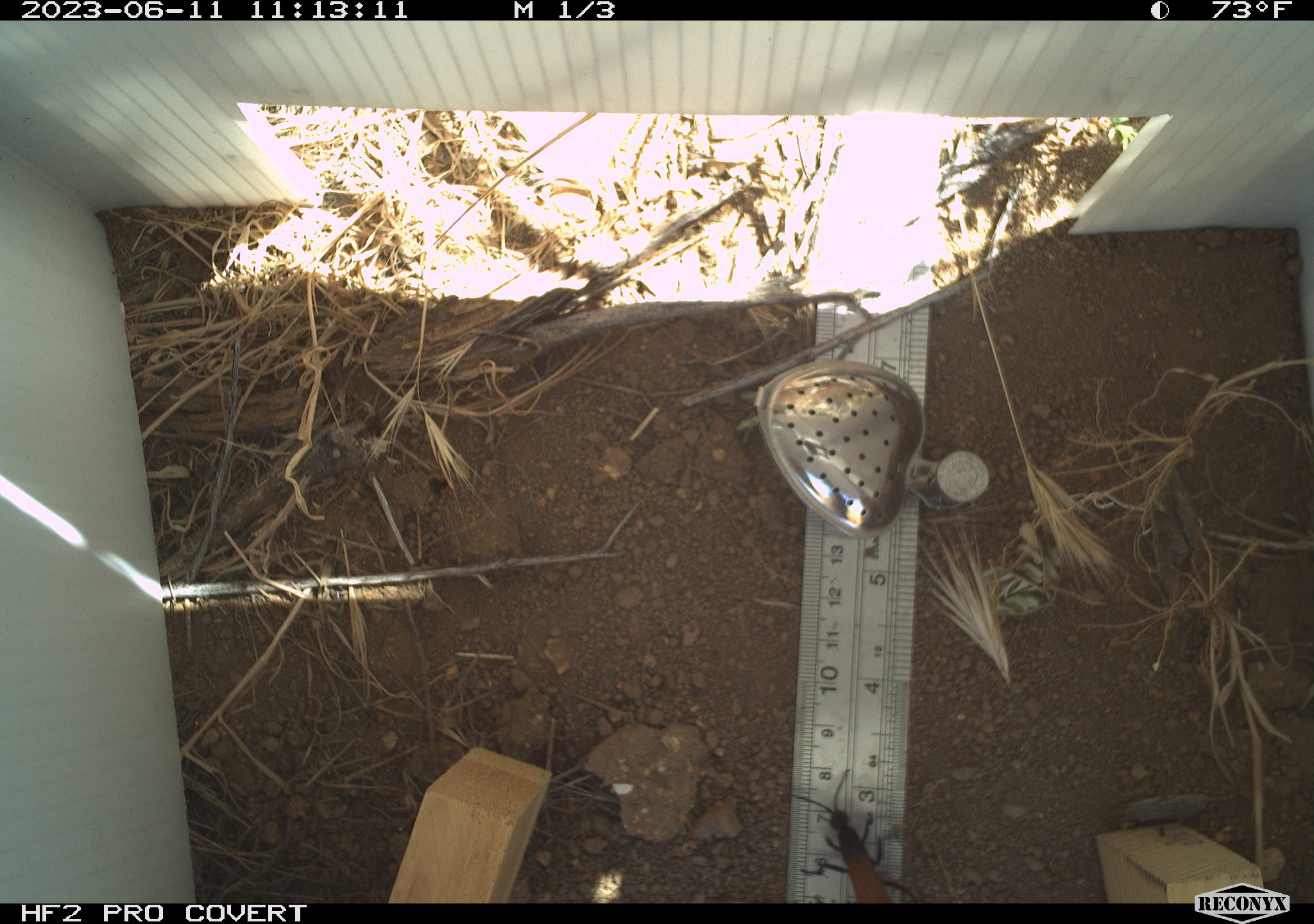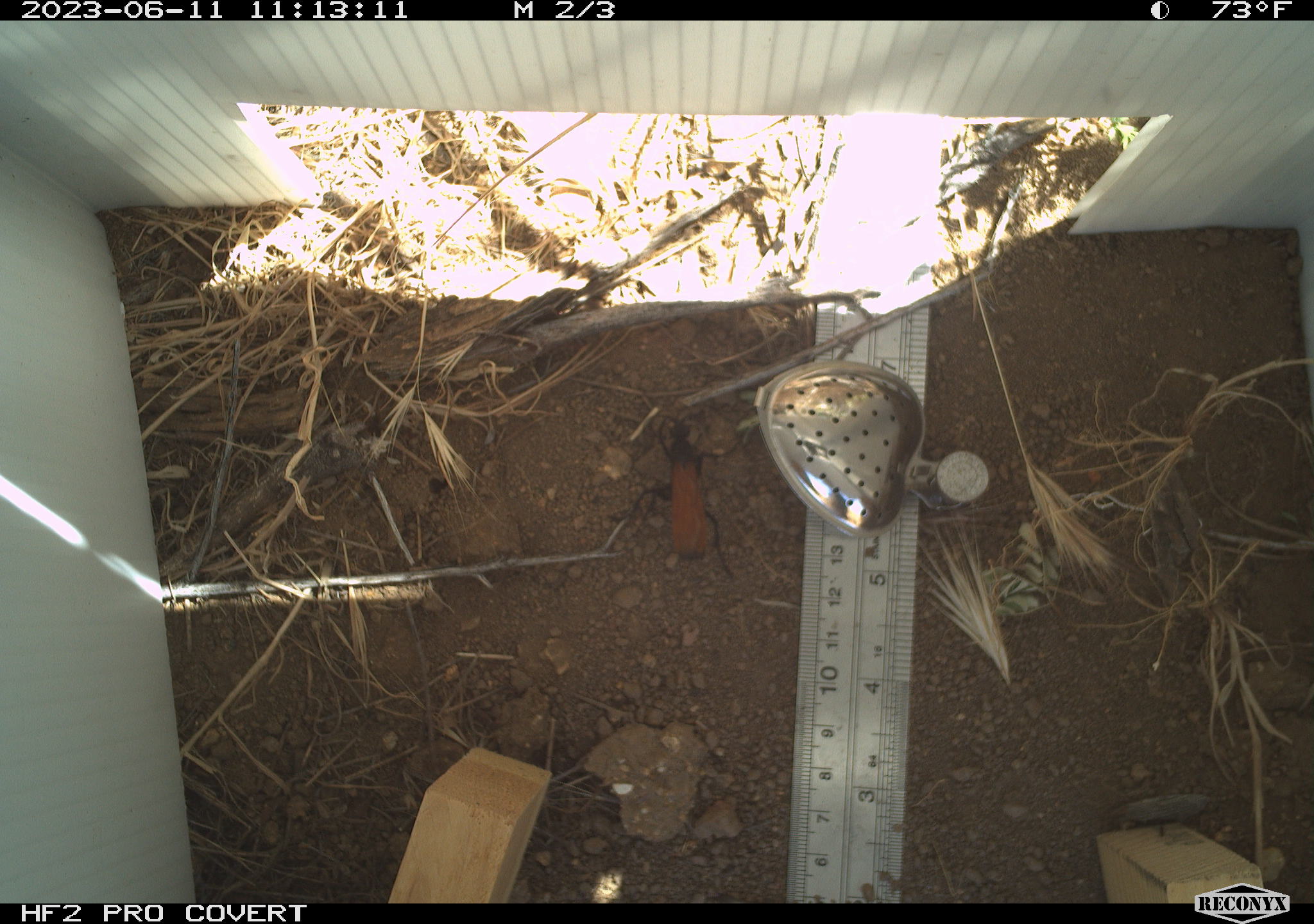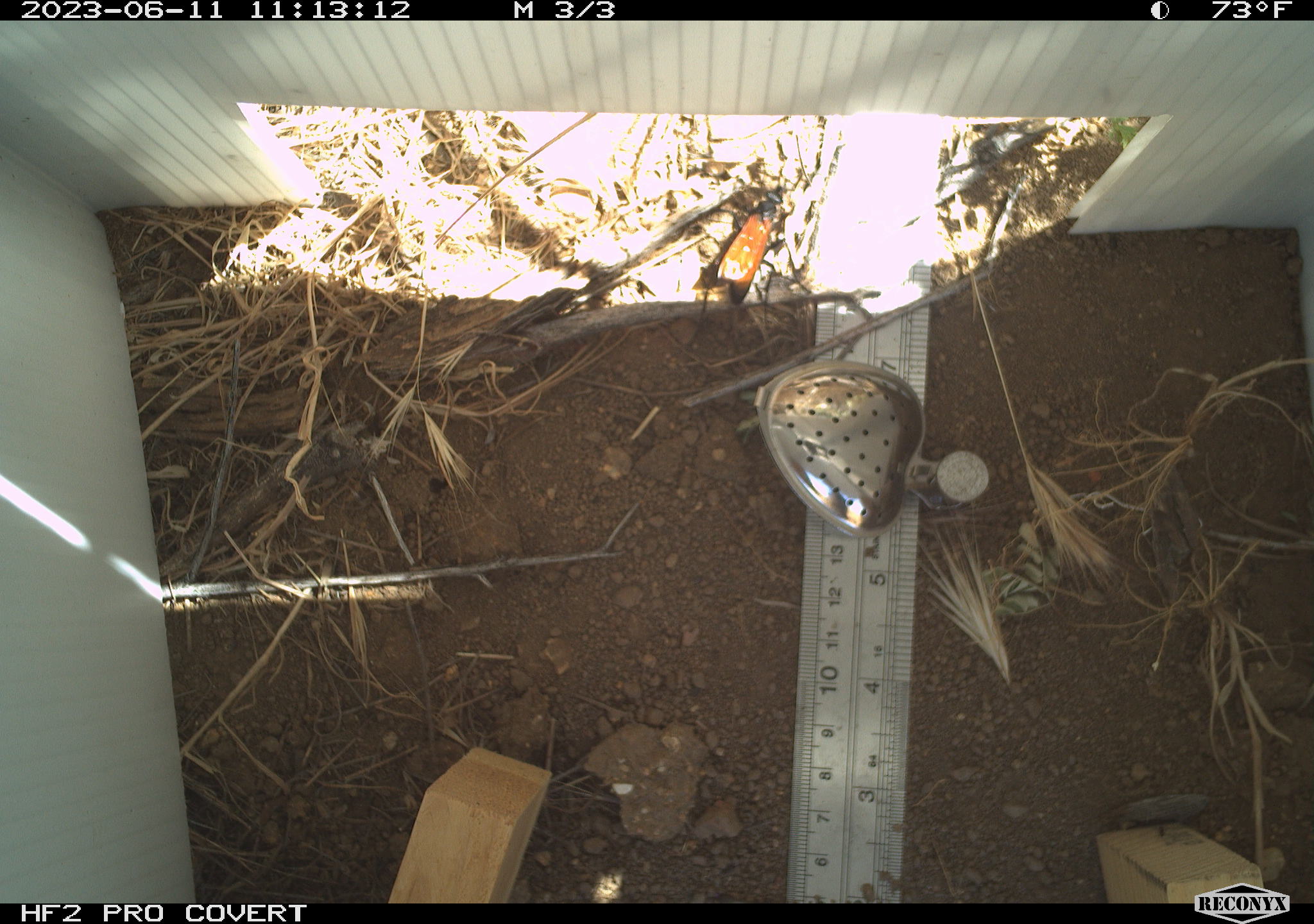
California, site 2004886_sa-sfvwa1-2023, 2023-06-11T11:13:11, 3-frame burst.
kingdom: Animalia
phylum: Arthropoda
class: Insecta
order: Hymenoptera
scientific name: Hymenoptera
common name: ants, bees, wasps, and sawflies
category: hymenoptera order